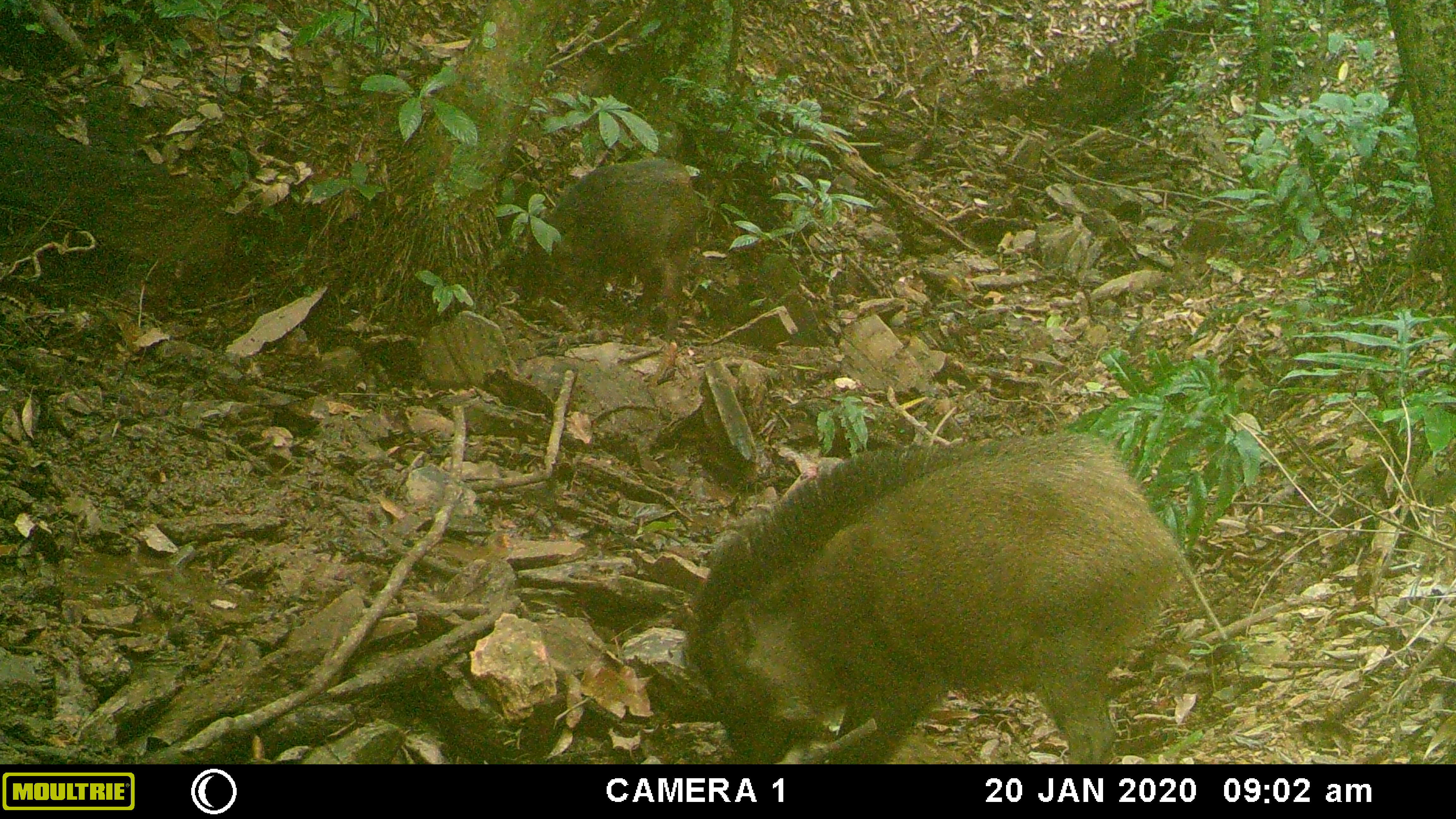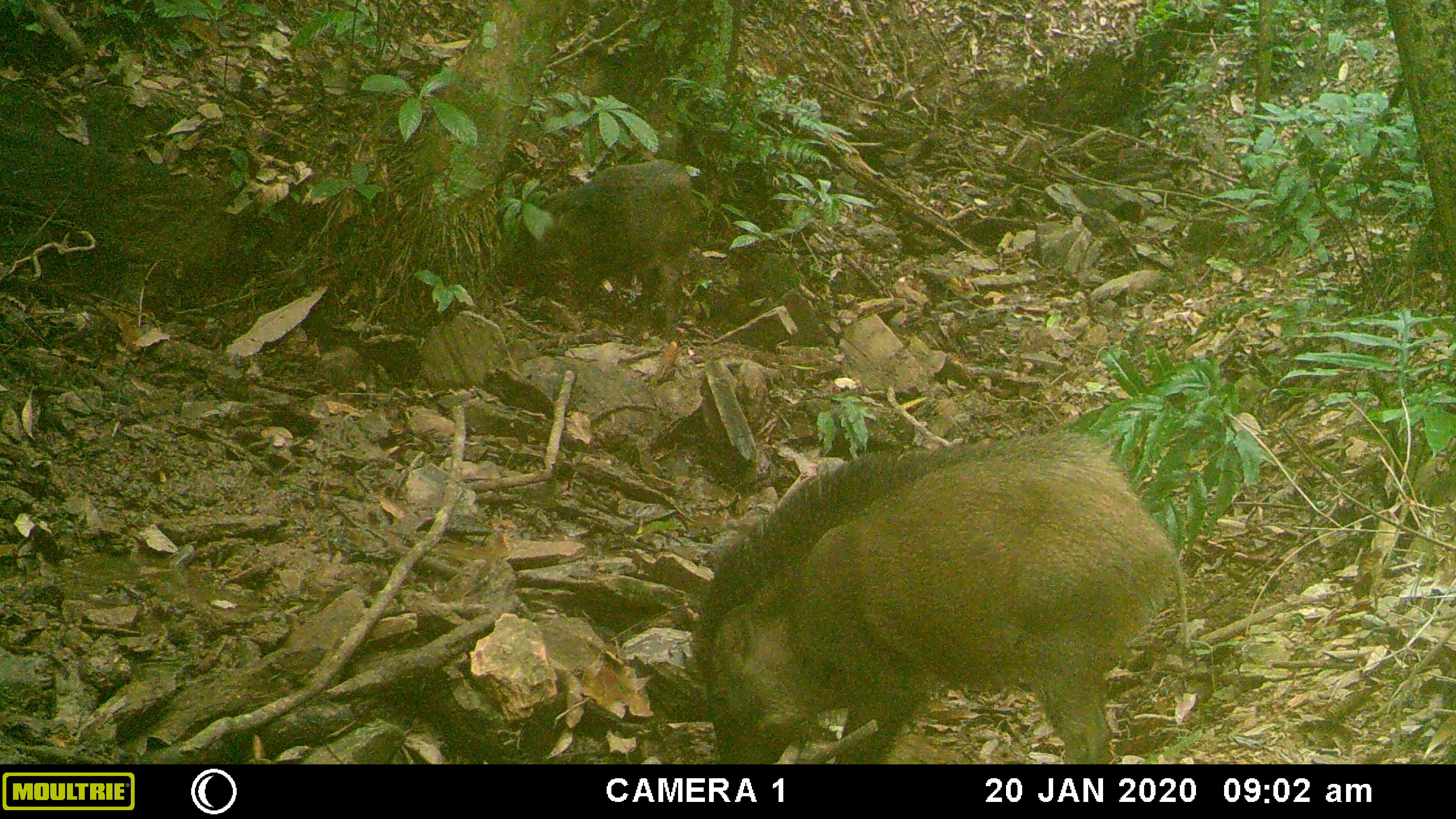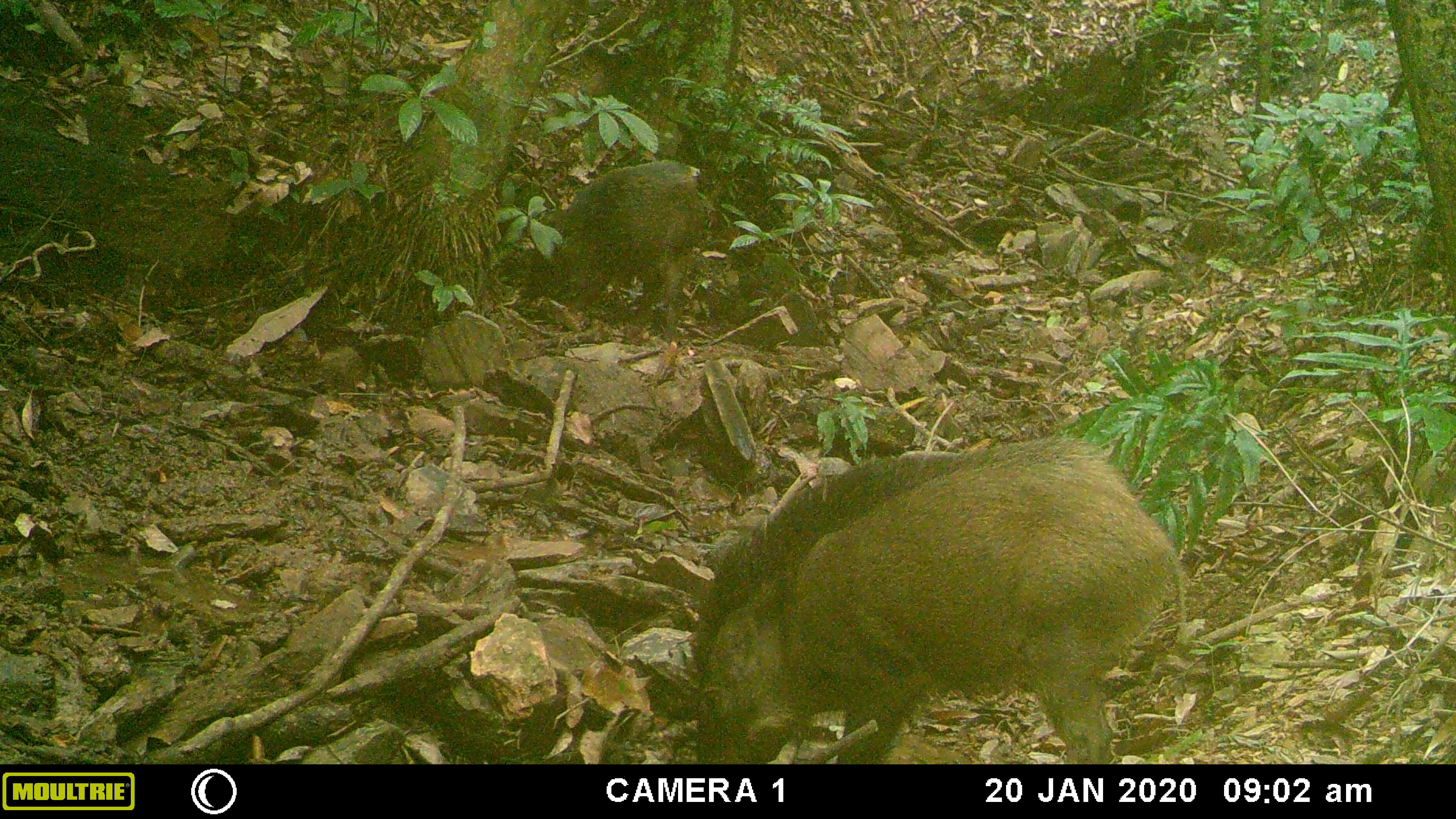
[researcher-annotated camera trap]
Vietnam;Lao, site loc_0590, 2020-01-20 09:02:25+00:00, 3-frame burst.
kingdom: Animalia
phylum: Chordata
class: Mammalia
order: Artiodactyla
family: Suidae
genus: Sus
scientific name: Sus scrofa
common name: eurasian wild pig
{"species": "eurasian wild pig (Sus scrofa)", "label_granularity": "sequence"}